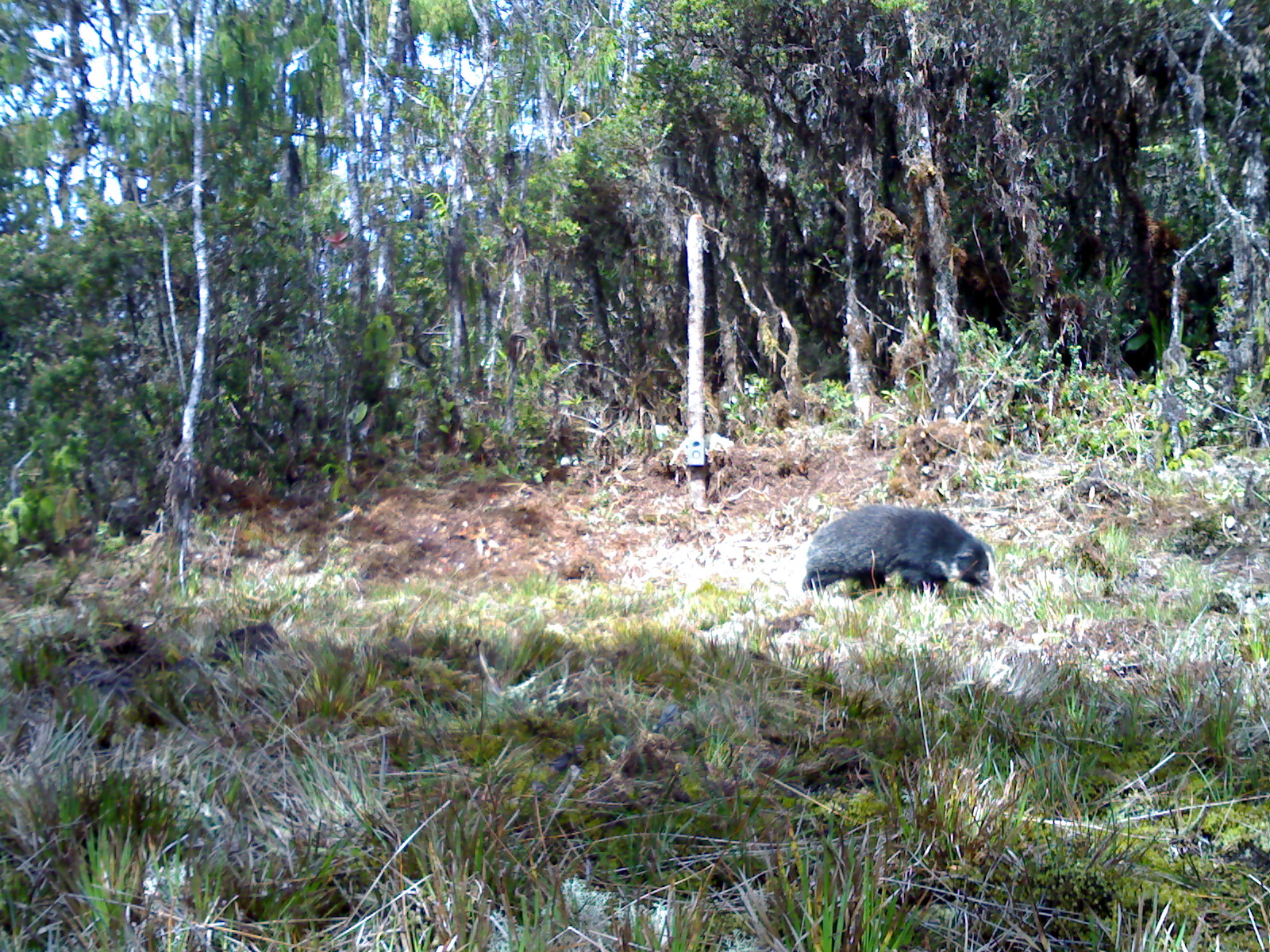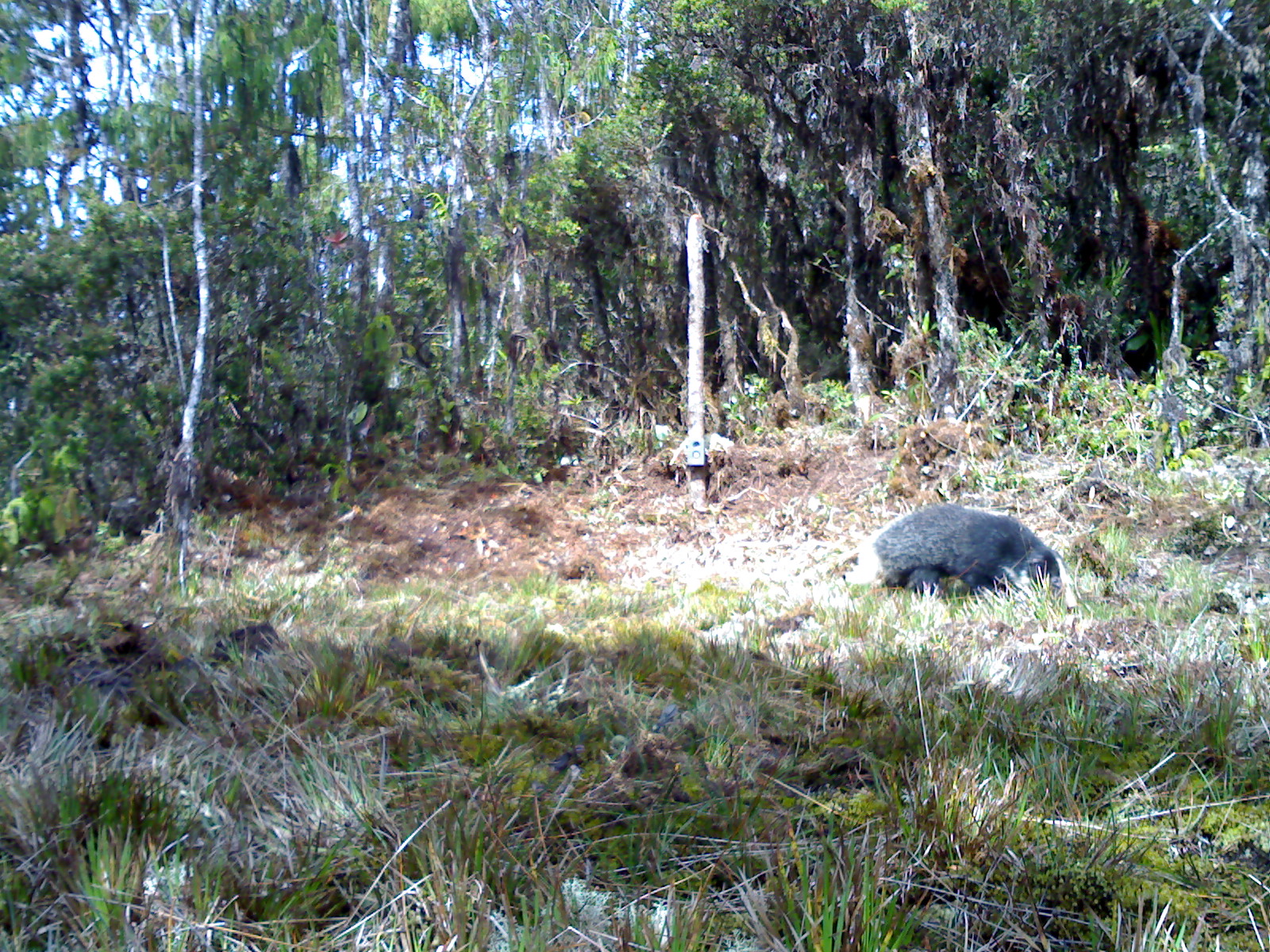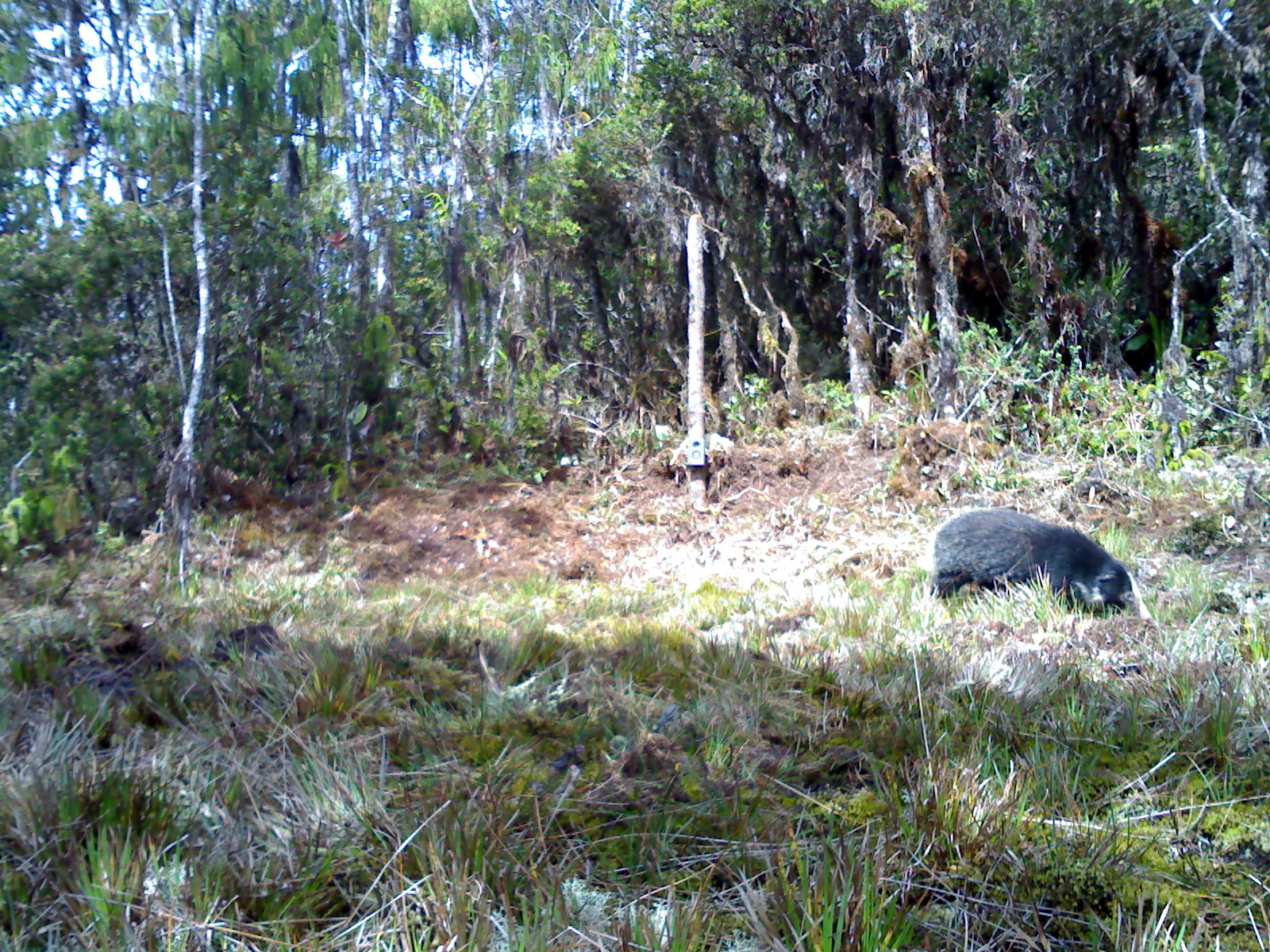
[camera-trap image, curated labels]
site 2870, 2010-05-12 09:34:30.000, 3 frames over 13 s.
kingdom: Animalia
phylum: Chordata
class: Mammalia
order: Carnivora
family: Mustelidae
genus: Arctonyx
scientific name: Arctonyx hoevenii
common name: sumatran hog badger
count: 1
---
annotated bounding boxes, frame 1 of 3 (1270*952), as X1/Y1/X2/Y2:
arctonyx hoevenii: 802/505/1006/608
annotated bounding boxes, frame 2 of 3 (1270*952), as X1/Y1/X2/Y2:
arctonyx hoevenii: 842/503/1079/613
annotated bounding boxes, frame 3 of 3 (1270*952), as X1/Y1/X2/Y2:
arctonyx hoevenii: 931/508/1152/620